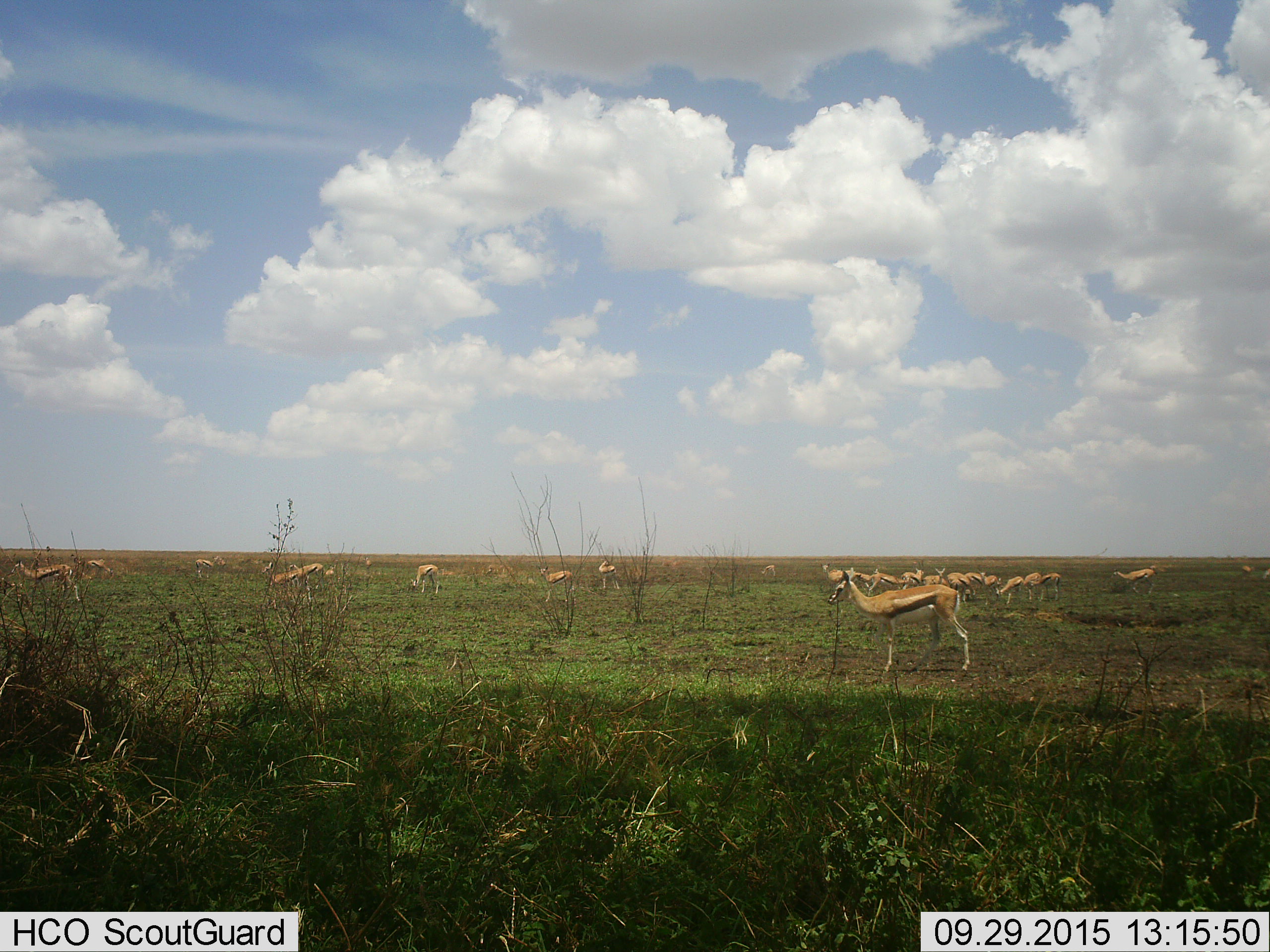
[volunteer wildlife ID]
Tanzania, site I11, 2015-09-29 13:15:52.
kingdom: Animalia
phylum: Chordata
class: Mammalia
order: Artiodactyla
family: Bovidae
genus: Eudorcas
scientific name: Eudorcas thomsonii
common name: thomson's gazelle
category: gazellethomsons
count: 11-50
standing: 90%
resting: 10%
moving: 20%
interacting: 0%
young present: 20%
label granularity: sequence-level